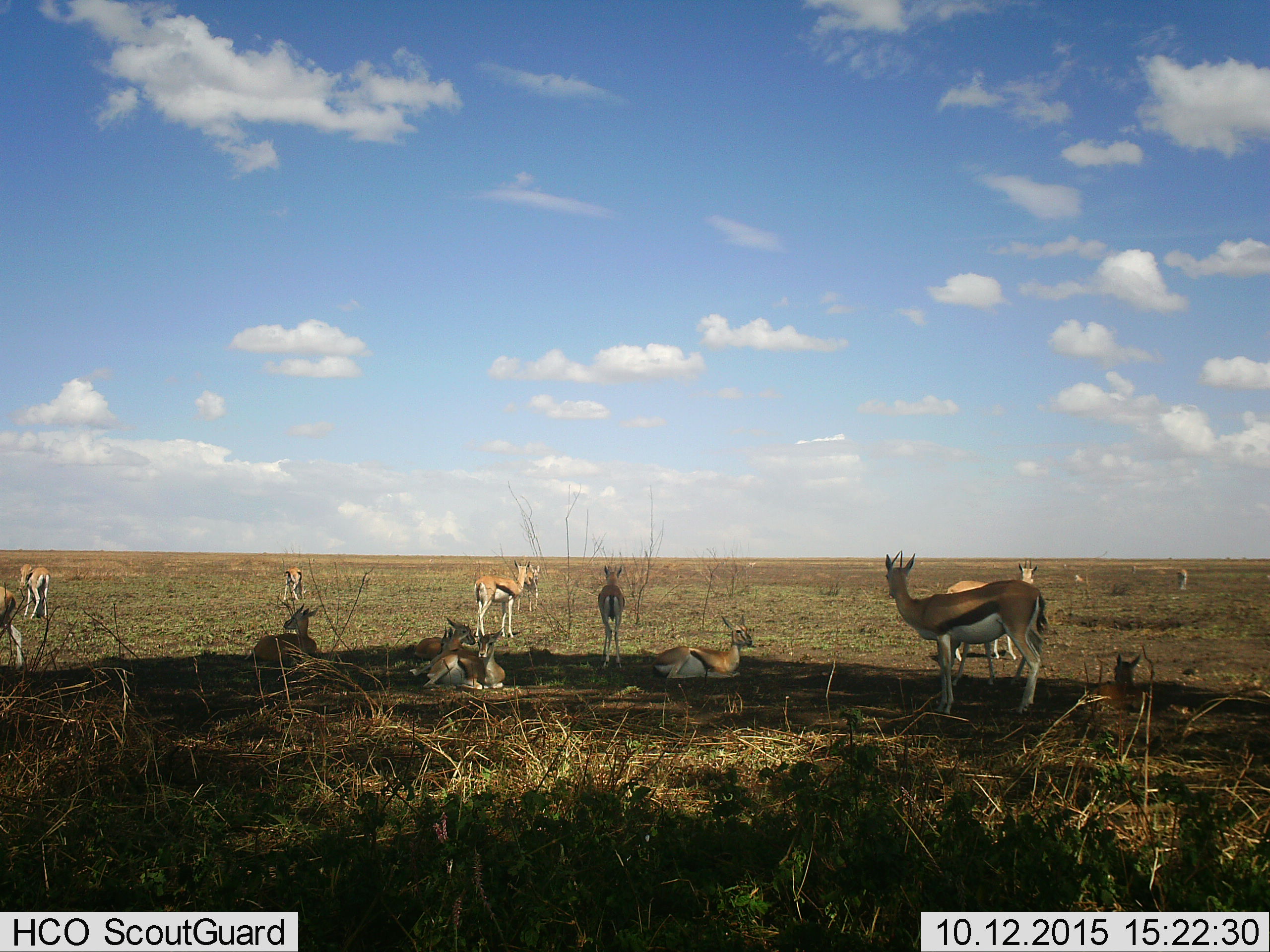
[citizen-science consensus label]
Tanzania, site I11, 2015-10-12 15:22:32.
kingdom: Animalia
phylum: Chordata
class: Mammalia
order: Artiodactyla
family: Bovidae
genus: Eudorcas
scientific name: Eudorcas thomsonii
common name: thomson's gazelle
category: gazellethomsons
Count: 11-50.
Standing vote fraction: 90%.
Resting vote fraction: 90%.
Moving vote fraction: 10%.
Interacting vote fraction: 0%.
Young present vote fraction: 20%.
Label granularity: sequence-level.